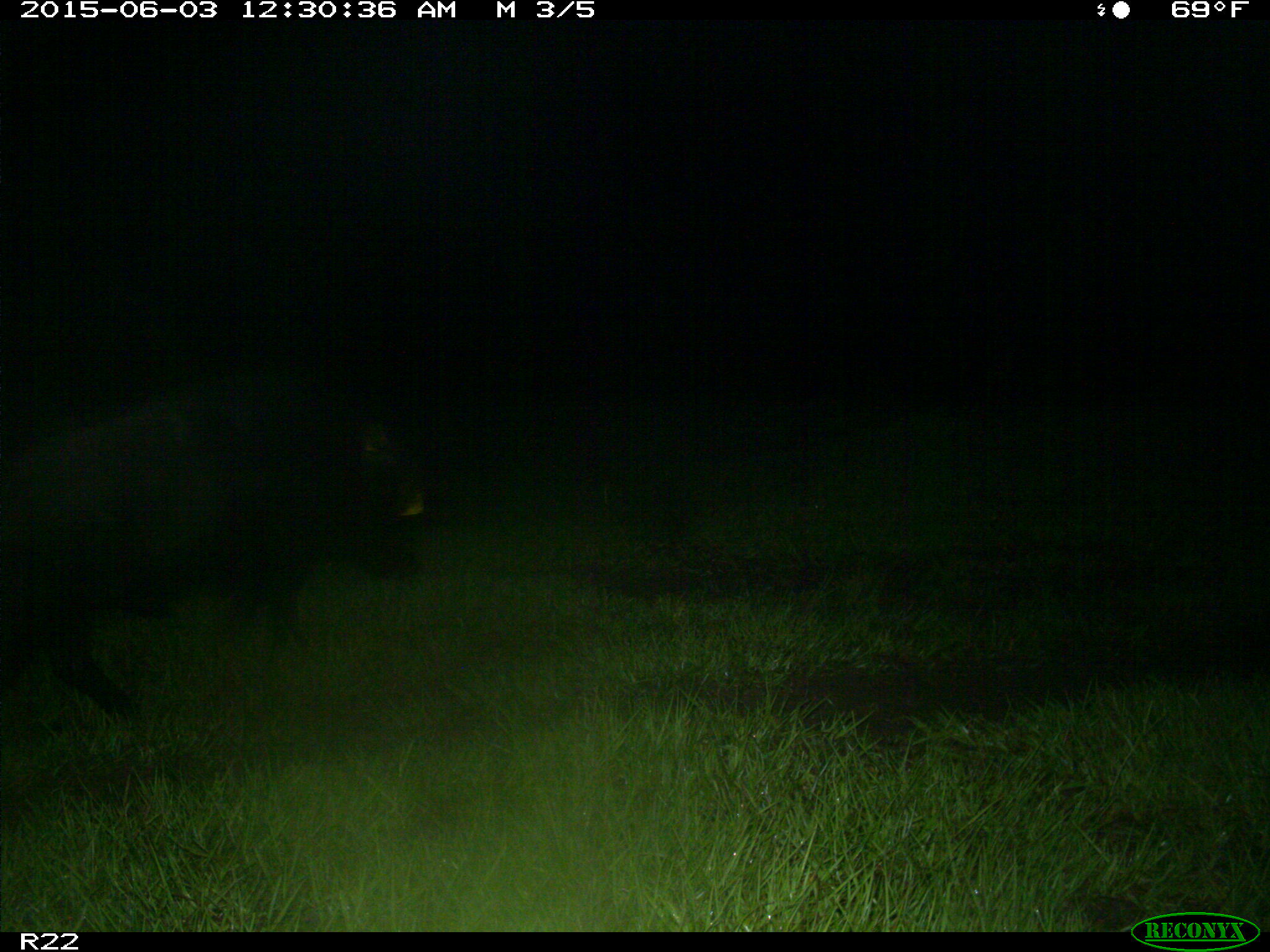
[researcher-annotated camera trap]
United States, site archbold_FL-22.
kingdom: Animalia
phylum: Chordata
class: Mammalia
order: Artiodactyla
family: Bovidae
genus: Bos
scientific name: Bos taurus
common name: domestic cow